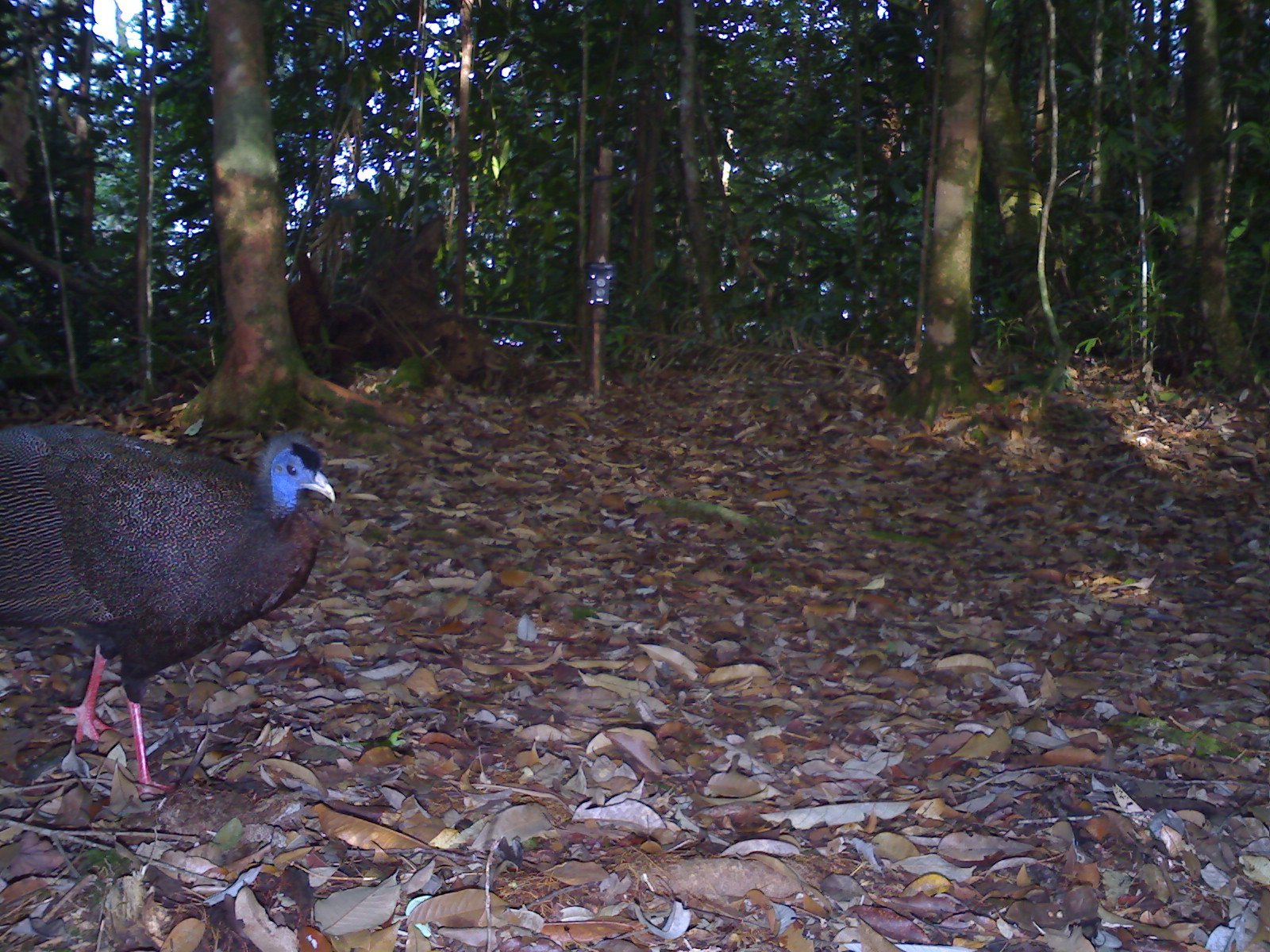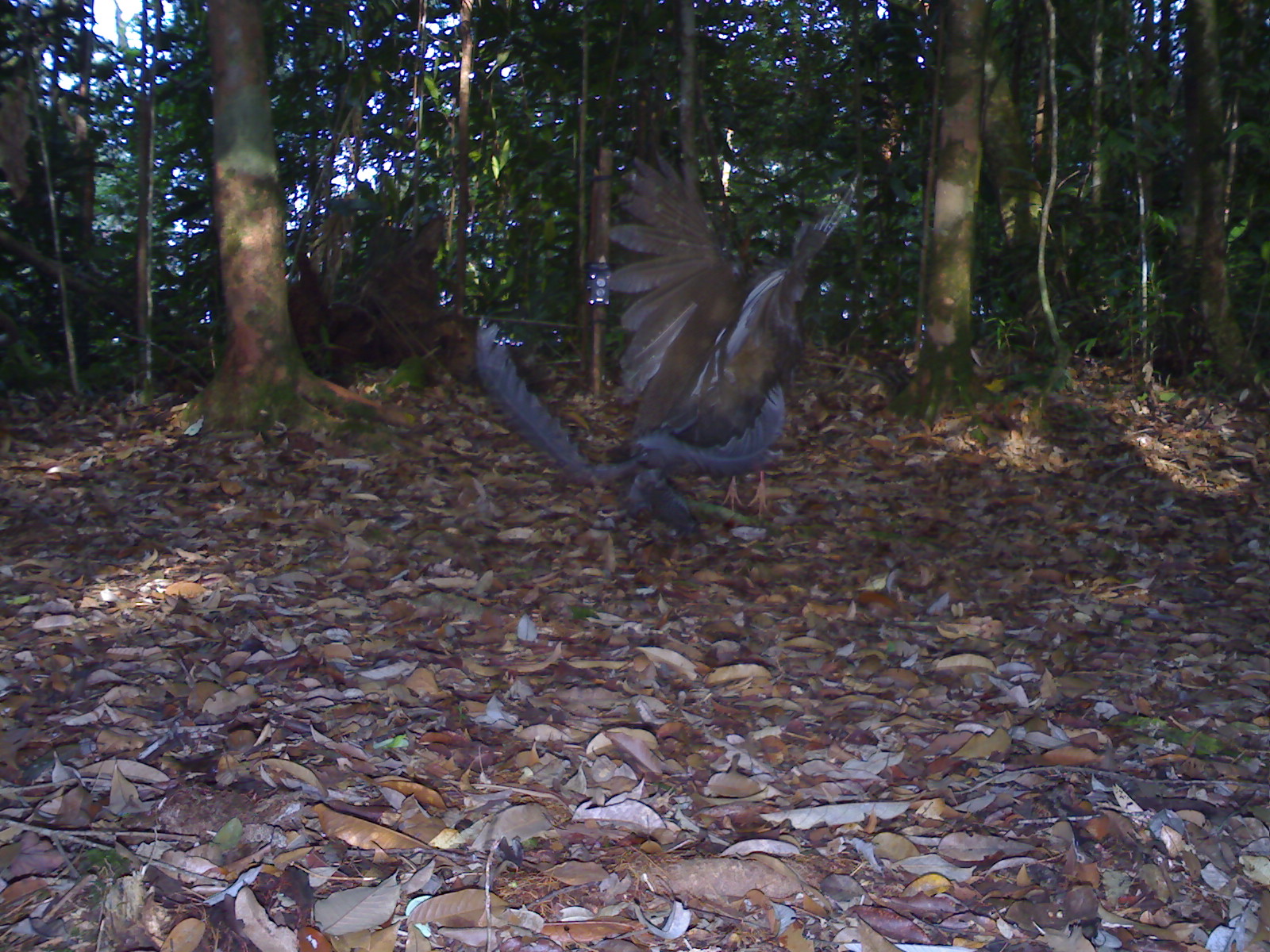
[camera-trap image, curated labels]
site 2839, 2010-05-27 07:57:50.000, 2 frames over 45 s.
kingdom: Animalia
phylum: Chordata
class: Aves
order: Galliformes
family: Phasianidae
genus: Argusianus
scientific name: Argusianus argus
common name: great argus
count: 1